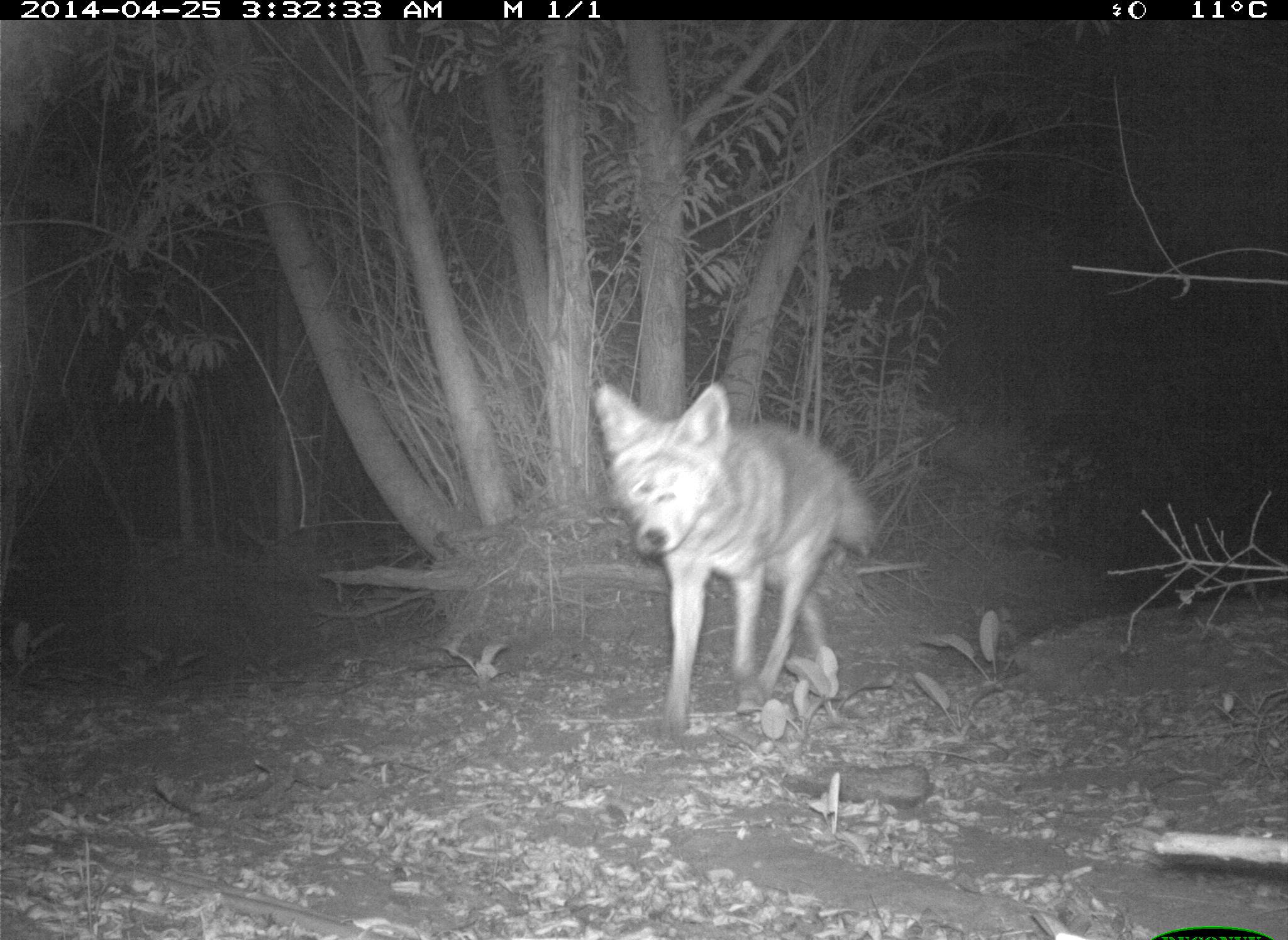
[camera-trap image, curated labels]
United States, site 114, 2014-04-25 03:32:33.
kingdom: Animalia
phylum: Chordata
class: Mammalia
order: Carnivora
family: Canidae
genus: Canis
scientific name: Canis latrans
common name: coyote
Coyote (Canis latrans).